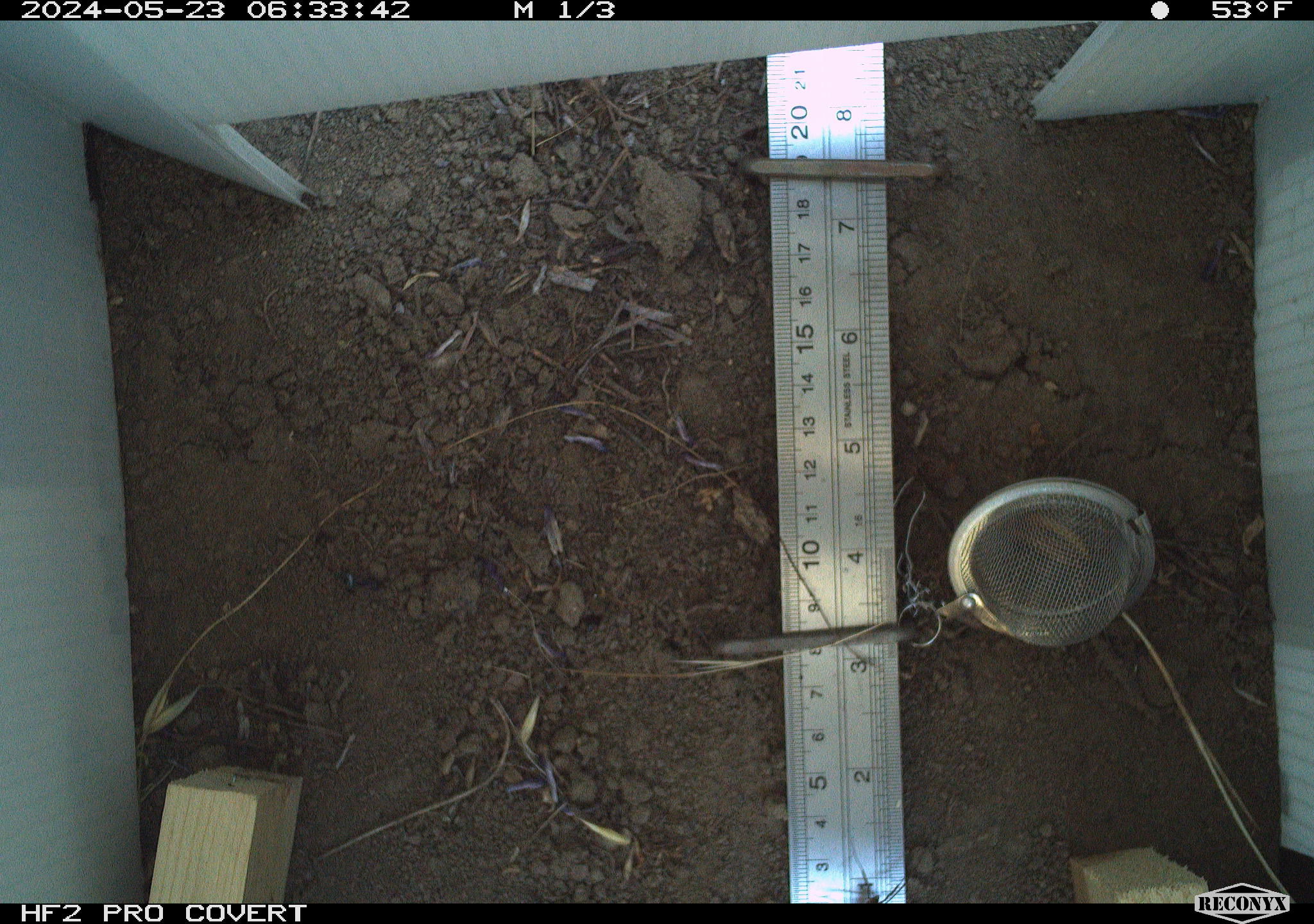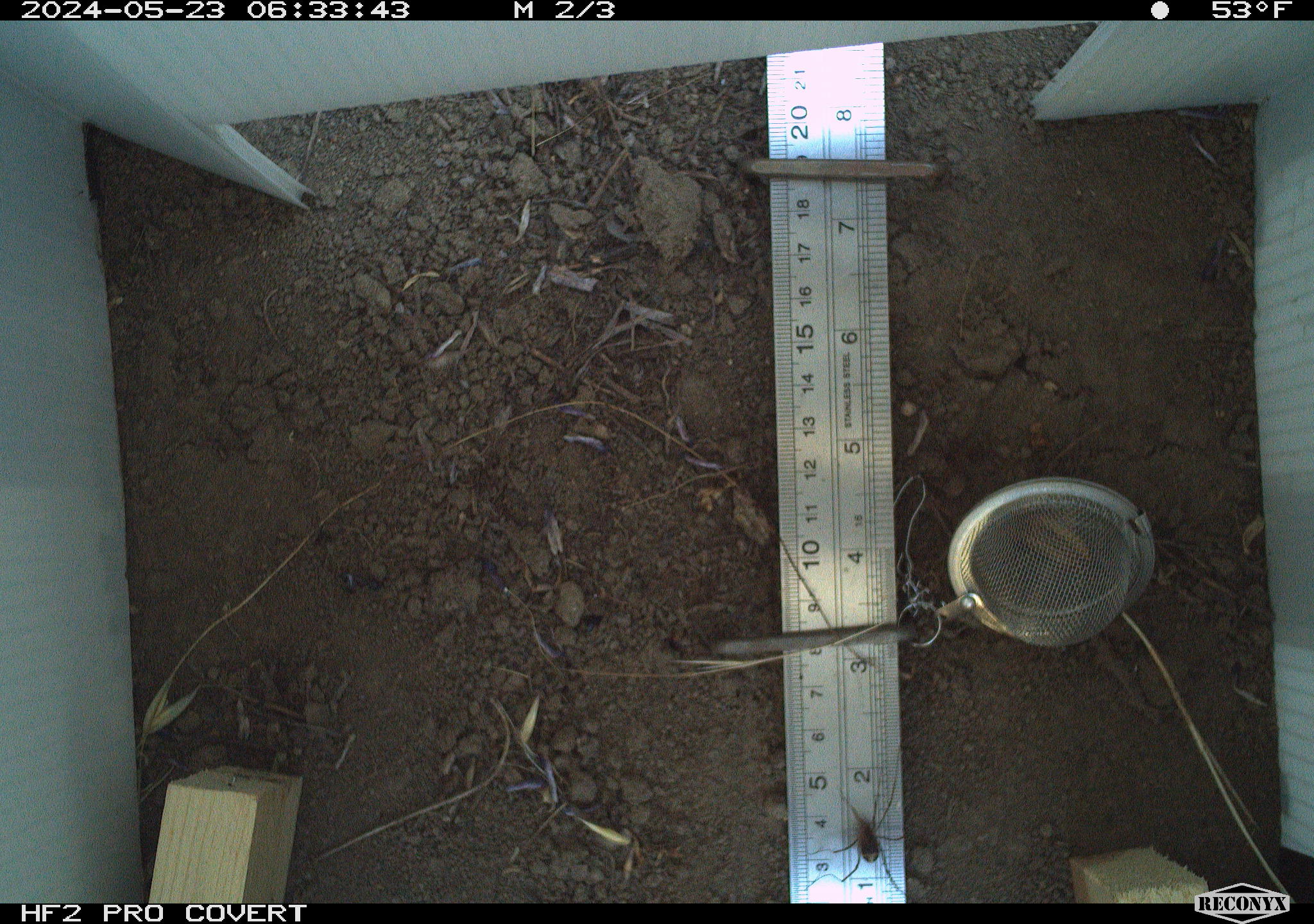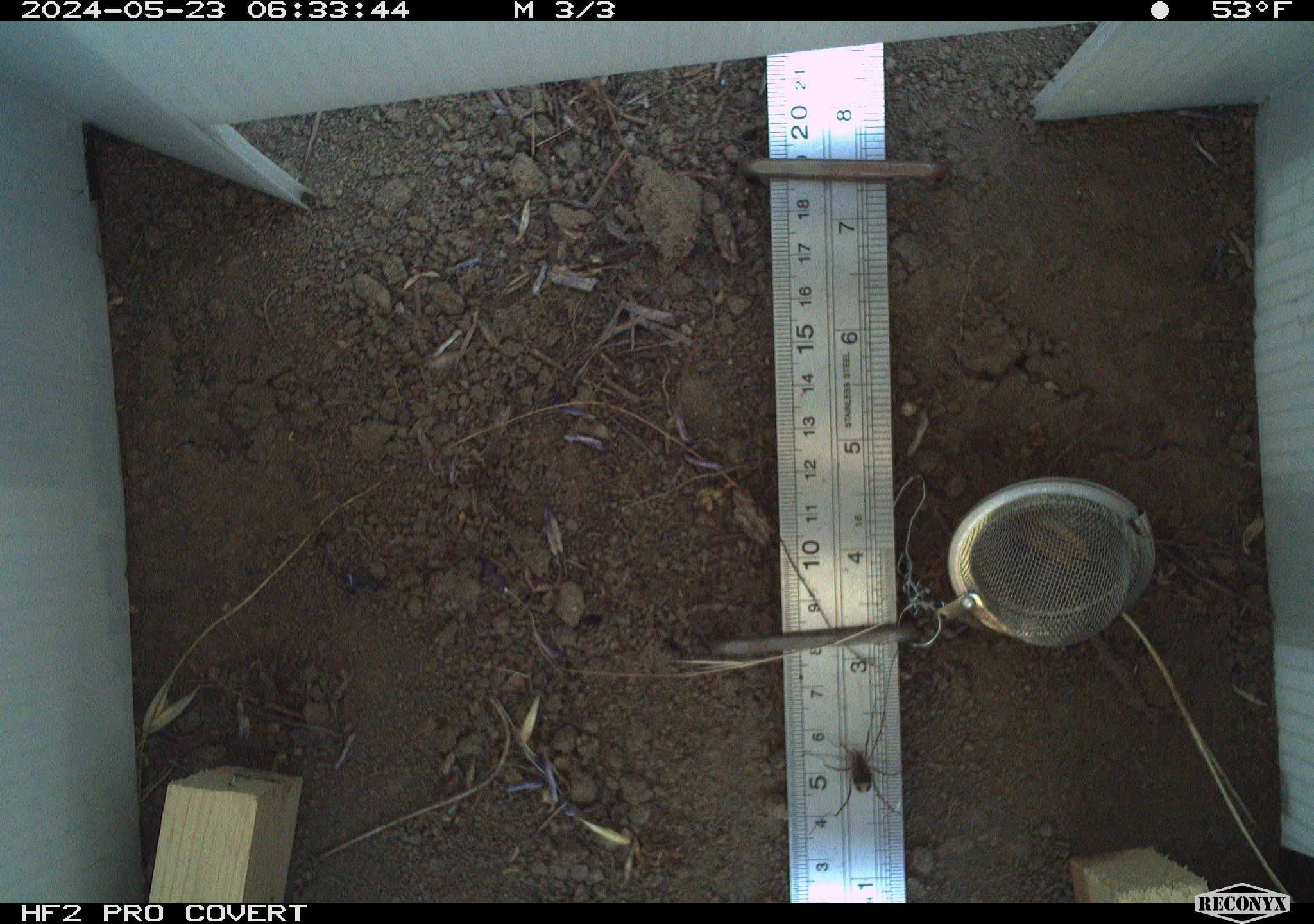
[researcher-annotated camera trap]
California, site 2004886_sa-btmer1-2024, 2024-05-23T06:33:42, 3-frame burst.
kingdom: Animalia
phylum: Arthropoda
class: Arachnida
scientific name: Arachnida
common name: arachnids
Arachnids (Arachnida).